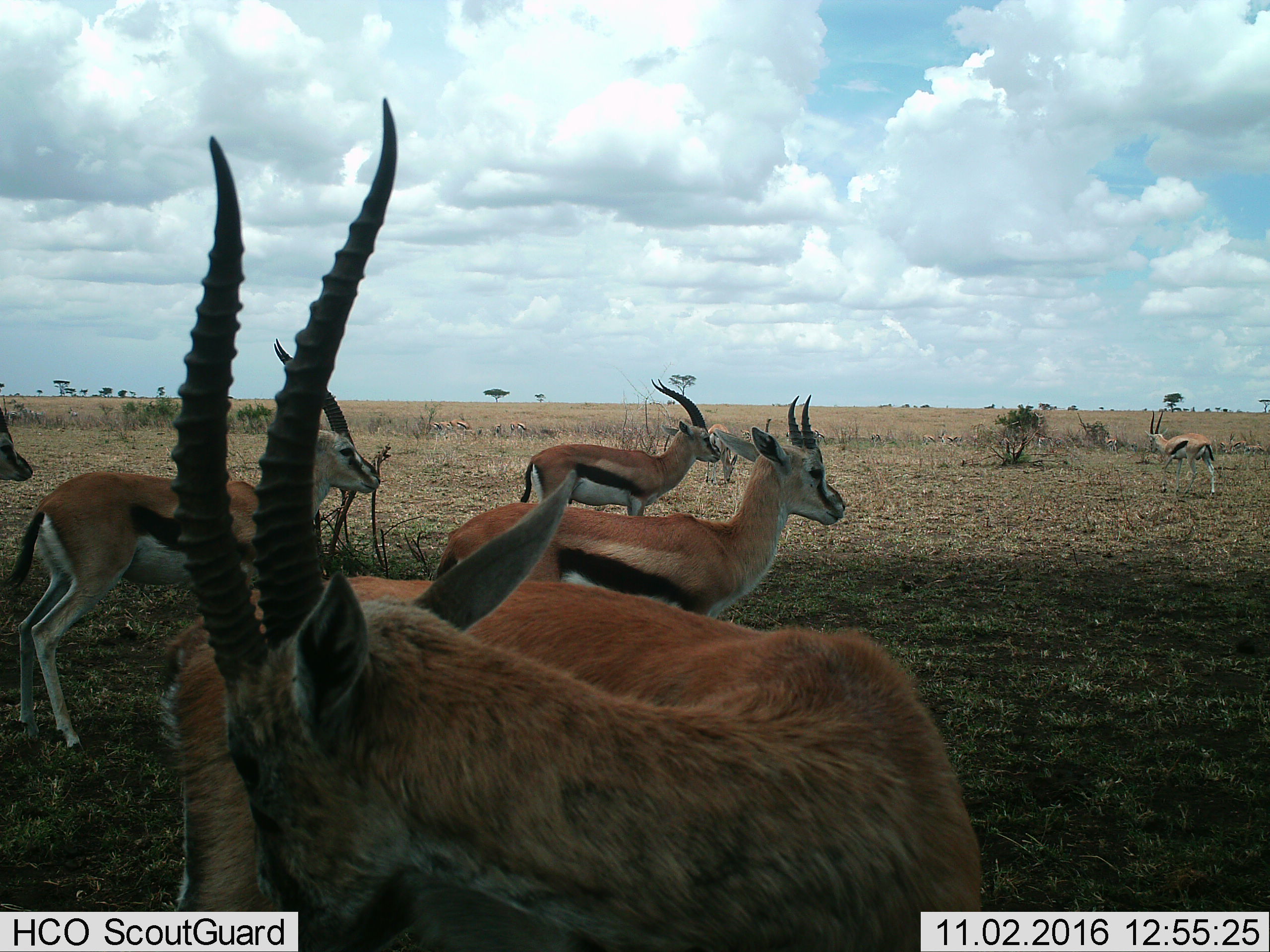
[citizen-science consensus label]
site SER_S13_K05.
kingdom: Animalia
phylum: Chordata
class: Mammalia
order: Artiodactyla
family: Bovidae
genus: Eudorcas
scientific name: Eudorcas thomsonii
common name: thomson's gazelle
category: gazellethomsons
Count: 11-50.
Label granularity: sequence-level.